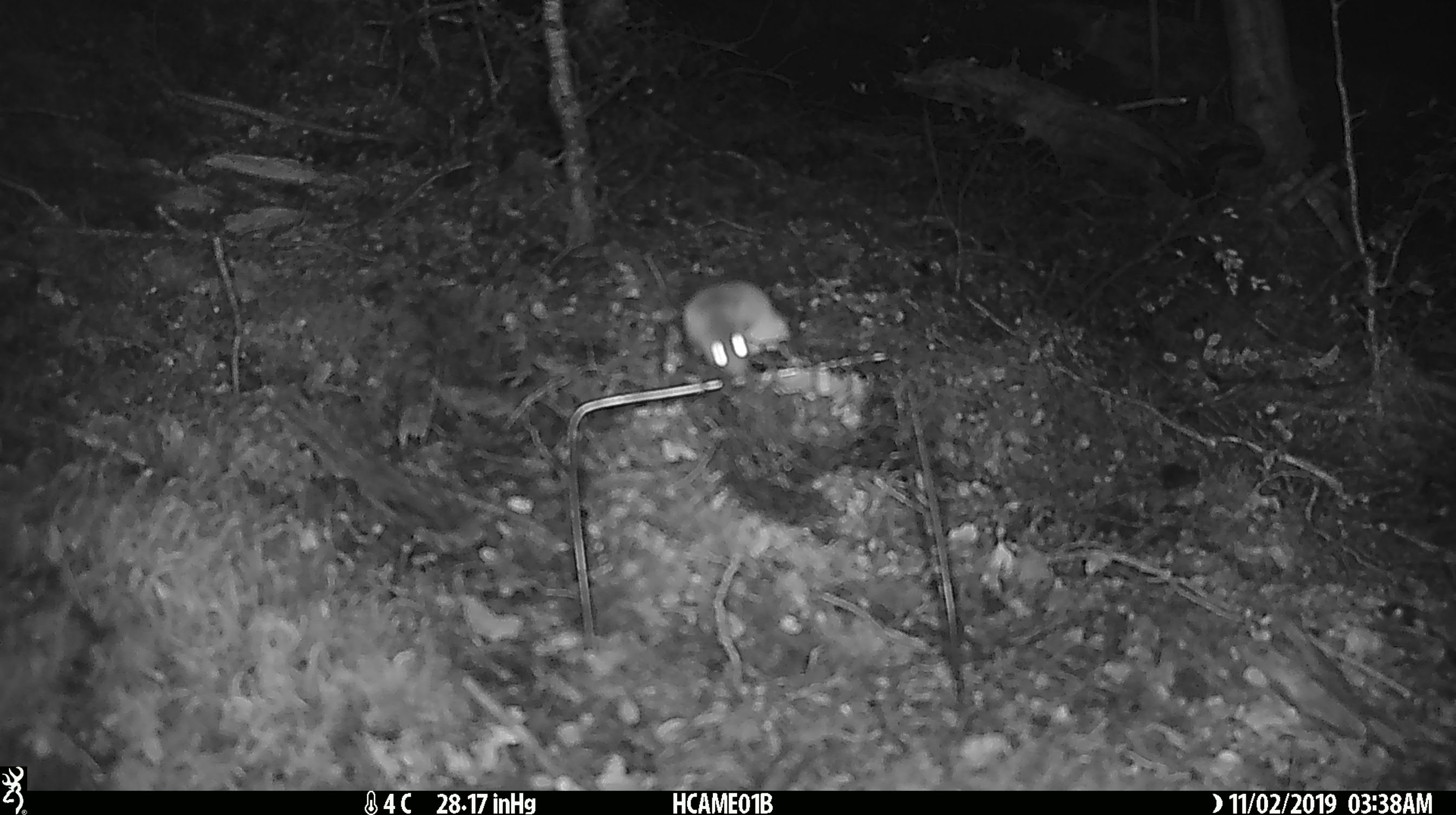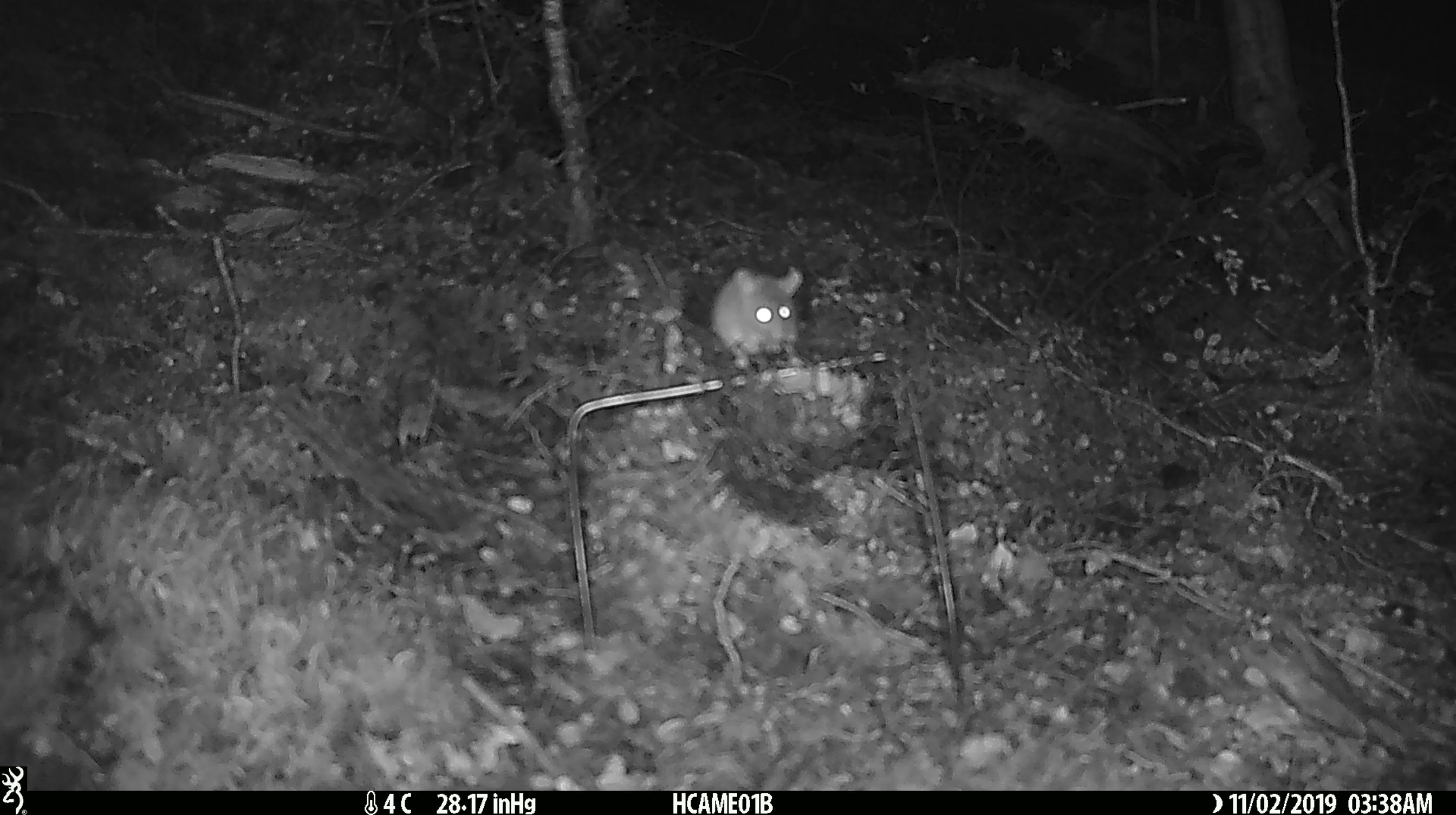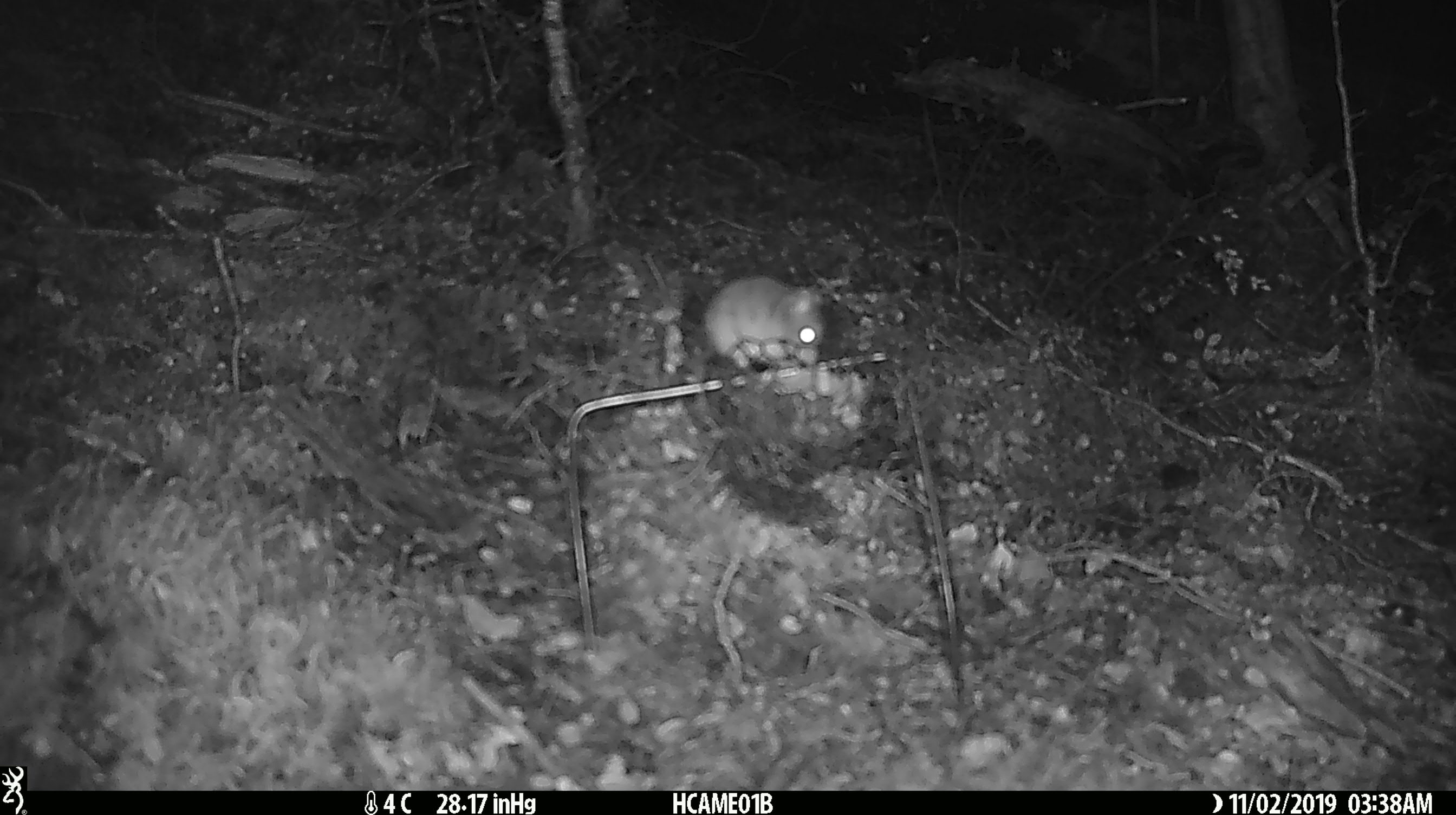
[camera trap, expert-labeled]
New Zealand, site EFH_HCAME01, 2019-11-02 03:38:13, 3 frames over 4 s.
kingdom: Animalia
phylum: Chordata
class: Mammalia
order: Rodentia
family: Muridae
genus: Mus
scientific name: Mus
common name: mouse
Mouse (Mus).